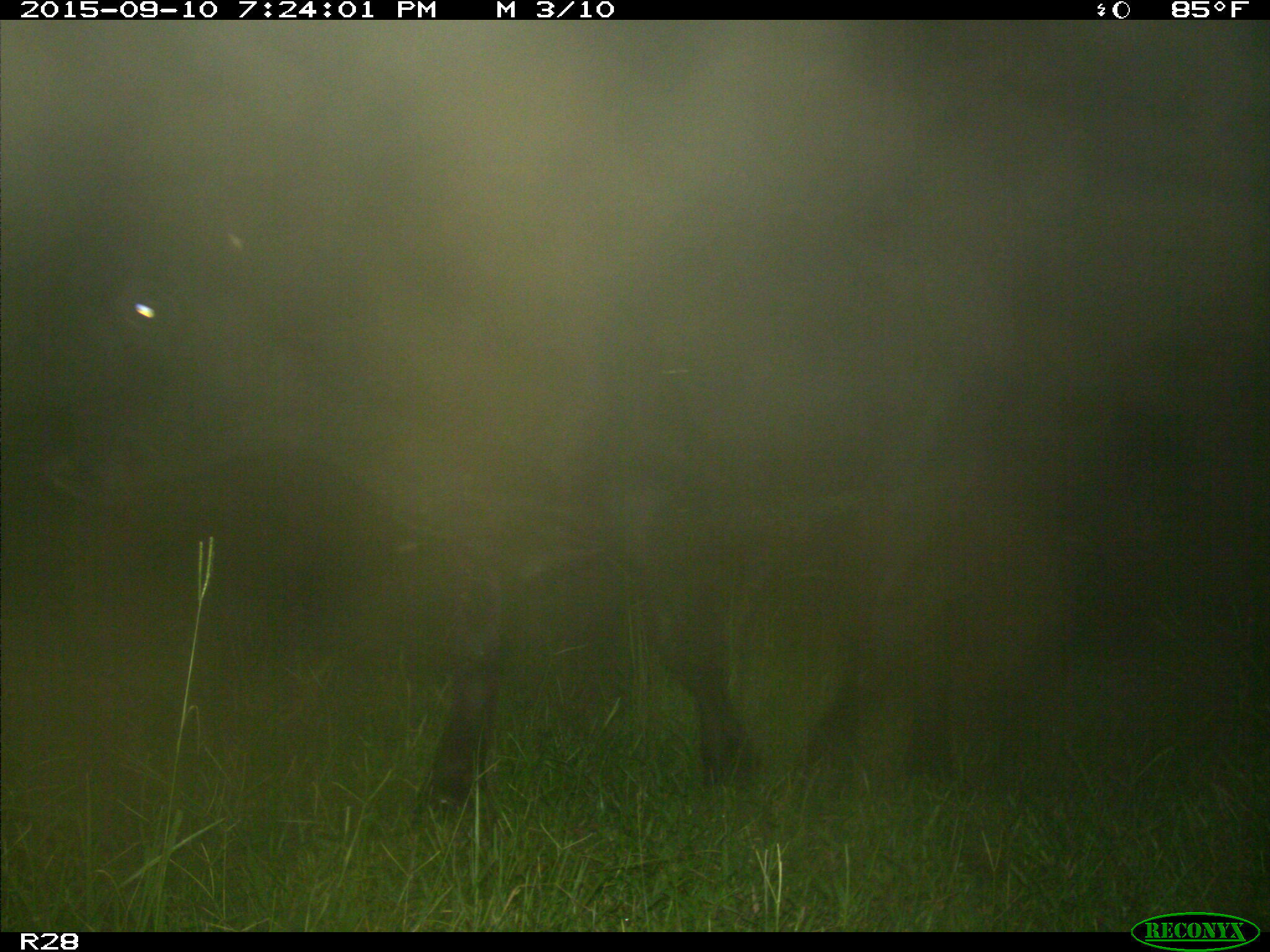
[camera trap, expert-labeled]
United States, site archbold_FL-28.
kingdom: Animalia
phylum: Chordata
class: Mammalia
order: Artiodactyla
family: Bovidae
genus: Bos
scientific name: Bos taurus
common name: domestic cow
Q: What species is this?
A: Bos taurus (domestic cow).